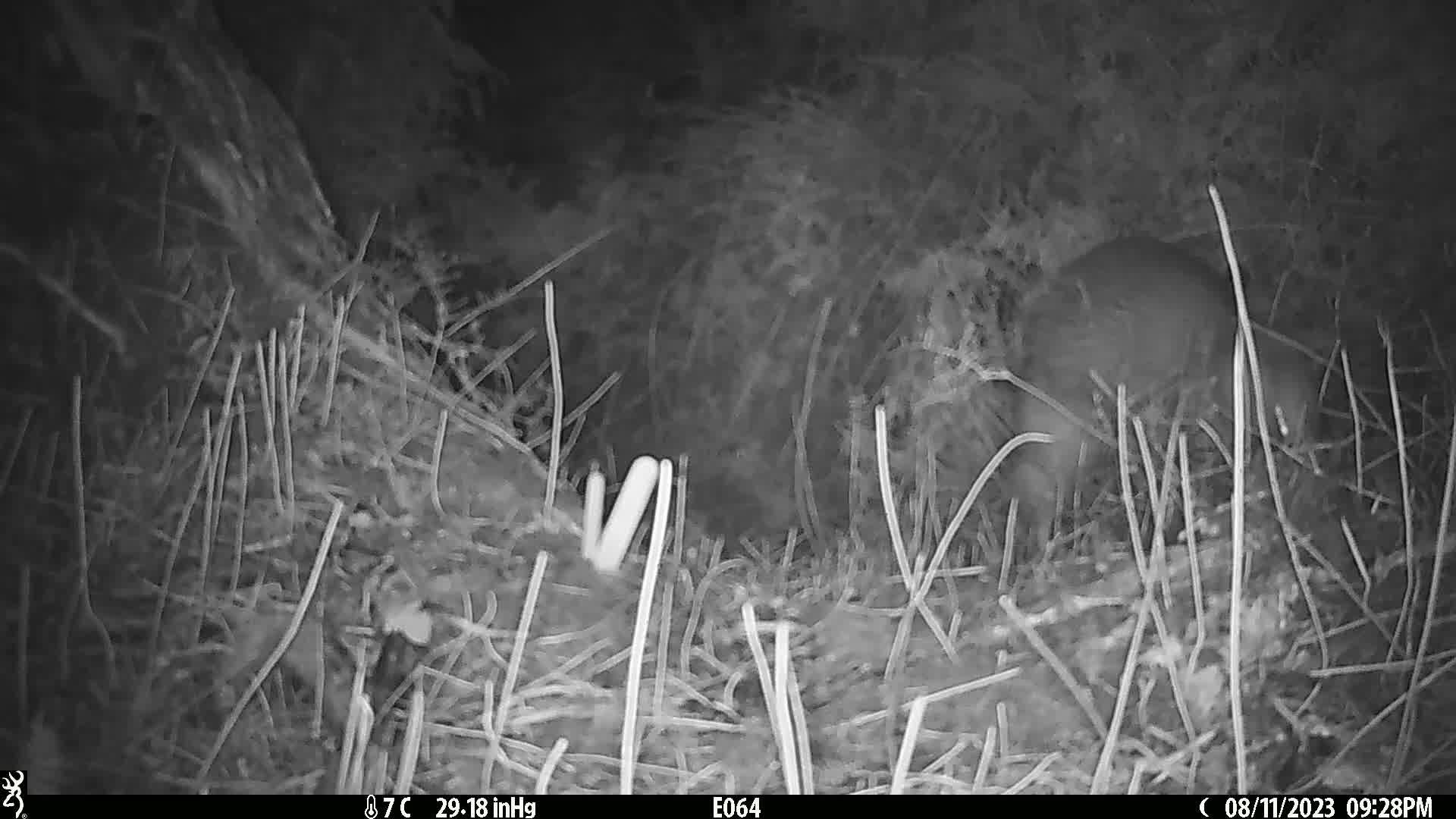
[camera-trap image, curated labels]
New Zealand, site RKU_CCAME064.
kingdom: Animalia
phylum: Chordata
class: Aves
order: Apterygiformes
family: Apterygidae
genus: Apteryx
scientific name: Apteryx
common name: kiwi